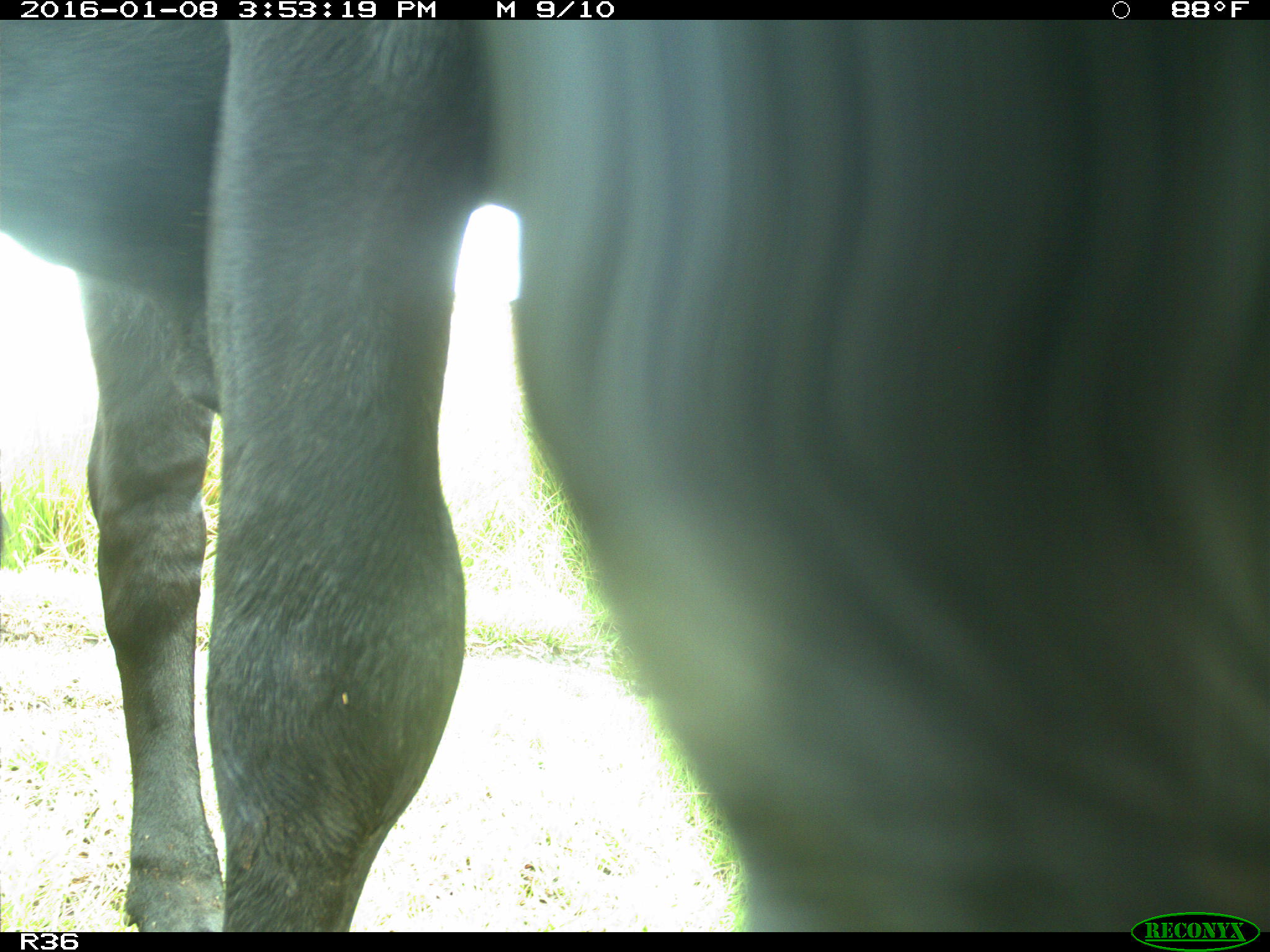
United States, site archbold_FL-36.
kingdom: Animalia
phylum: Chordata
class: Mammalia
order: Artiodactyla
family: Bovidae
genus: Bos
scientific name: Bos taurus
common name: domestic cow